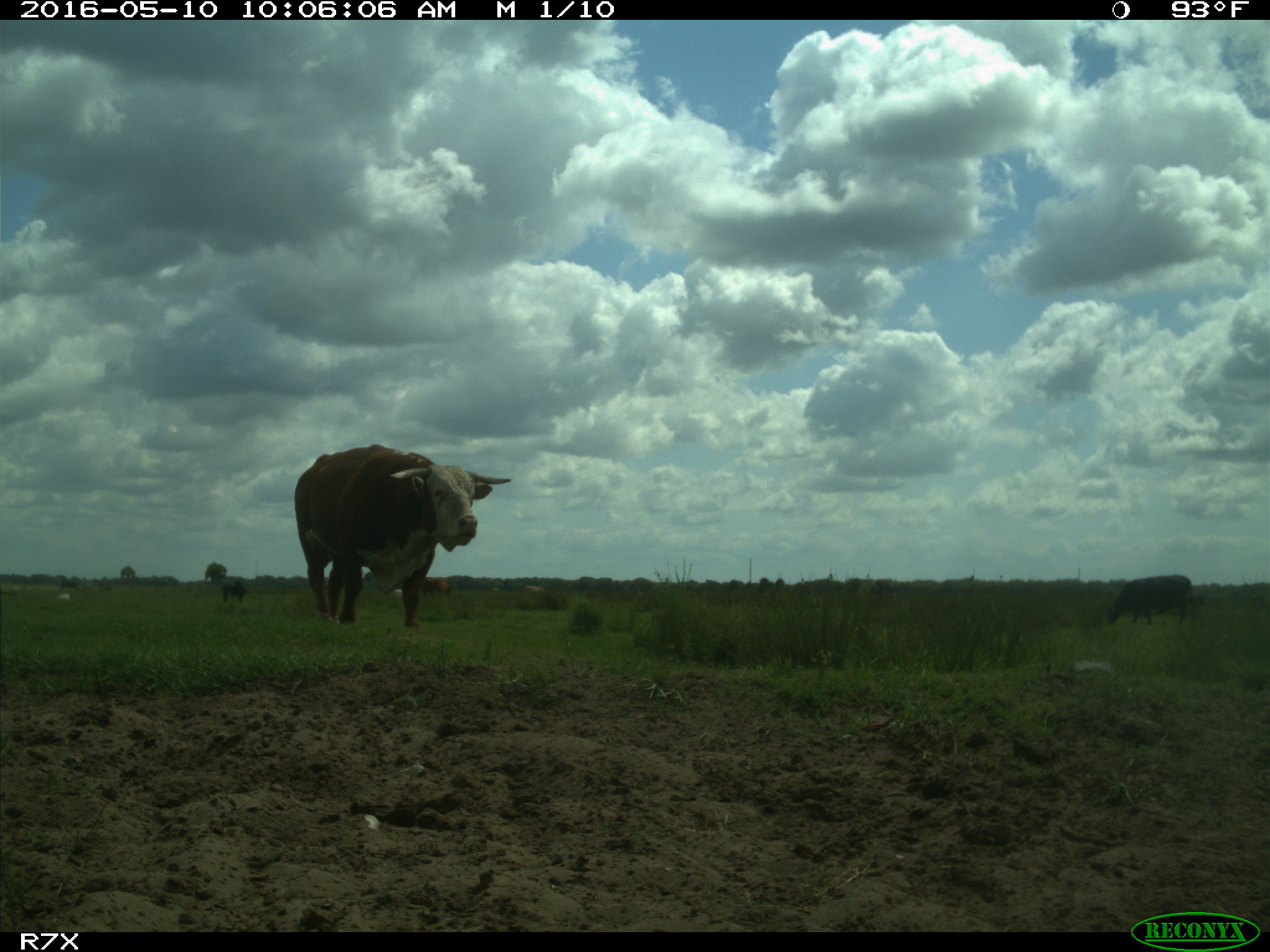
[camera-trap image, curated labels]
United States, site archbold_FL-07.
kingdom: Animalia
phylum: Chordata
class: Mammalia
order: Artiodactyla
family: Bovidae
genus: Bos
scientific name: Bos taurus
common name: domestic cow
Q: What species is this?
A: Bos taurus (domestic cow).